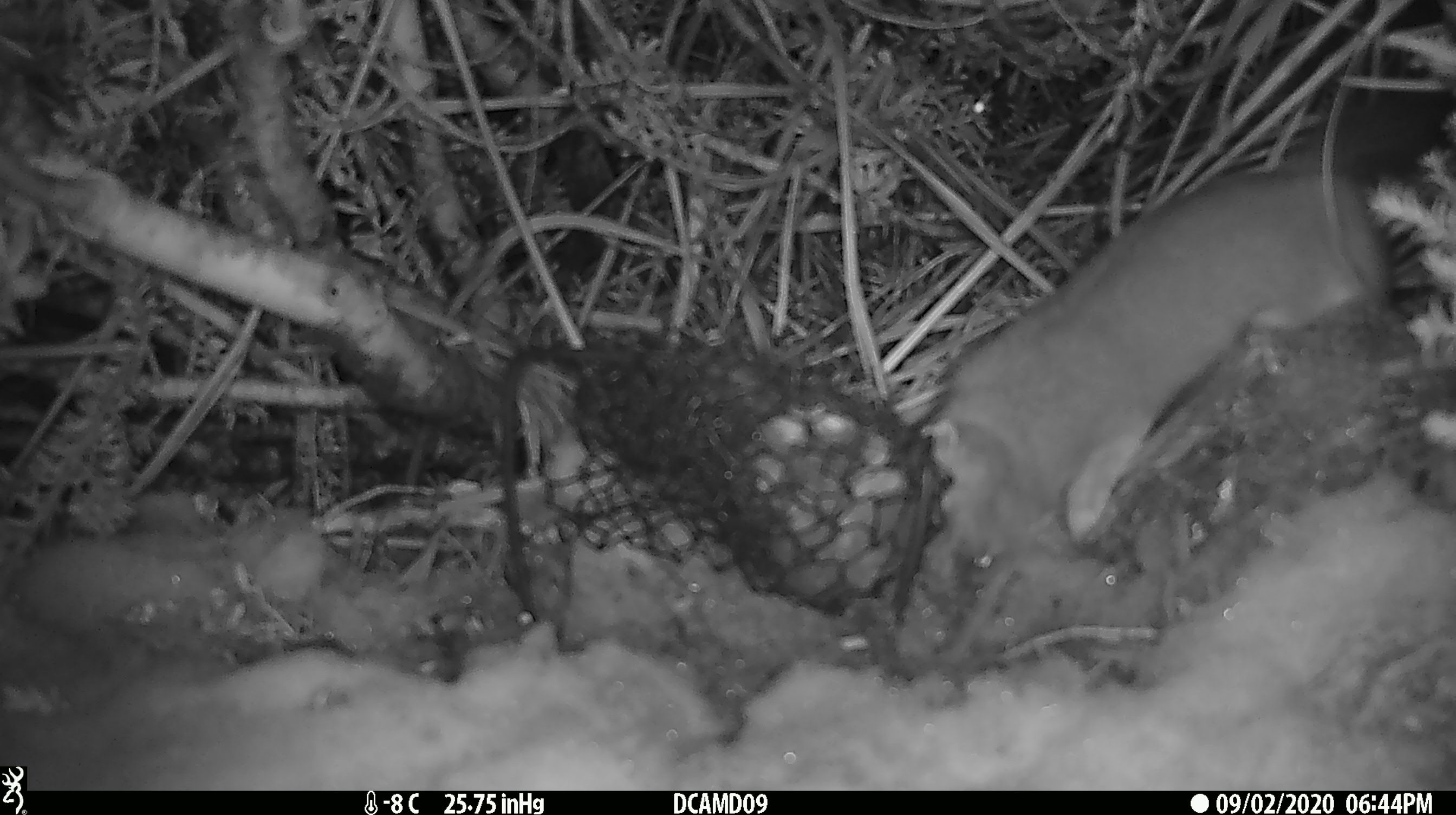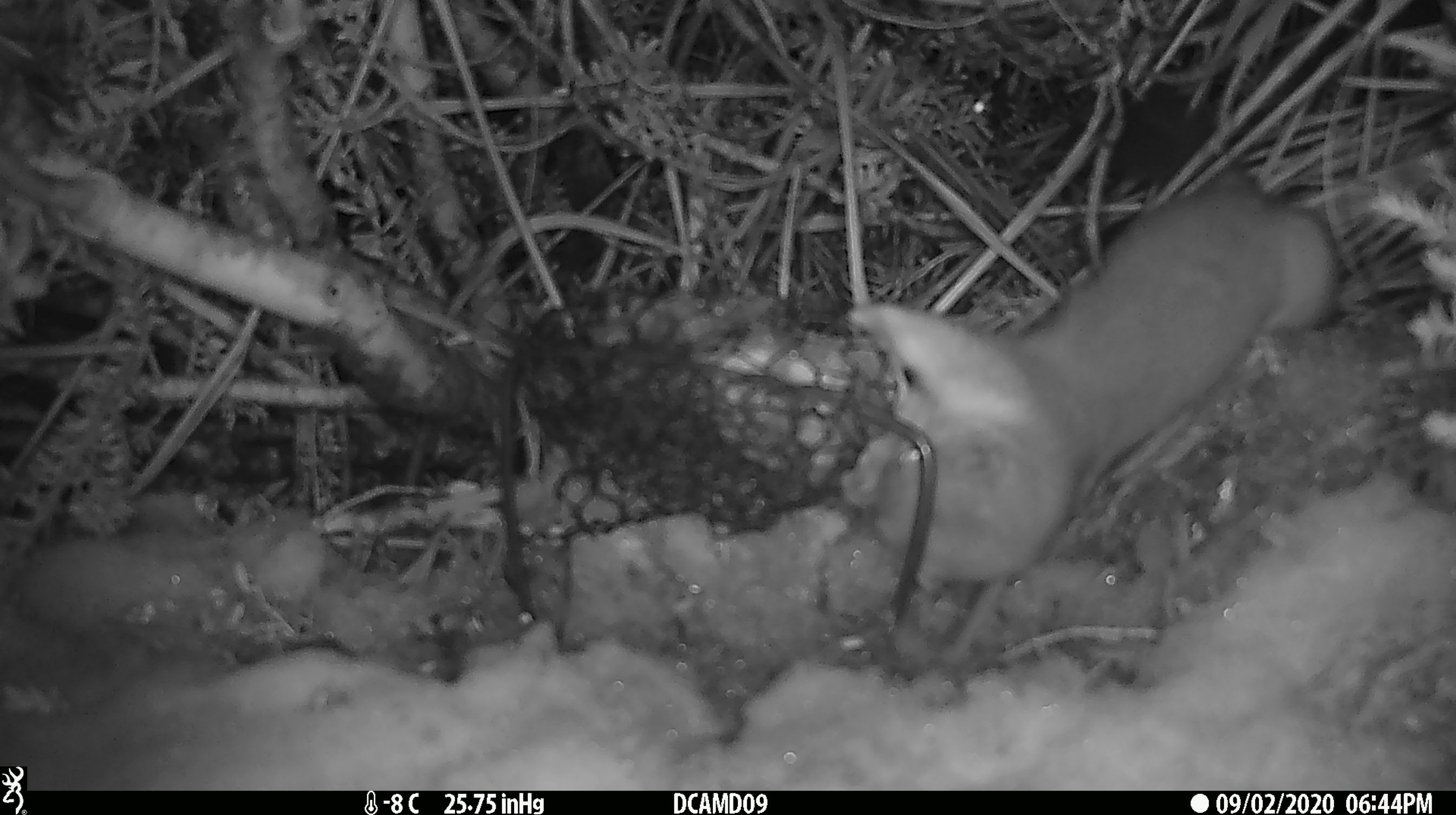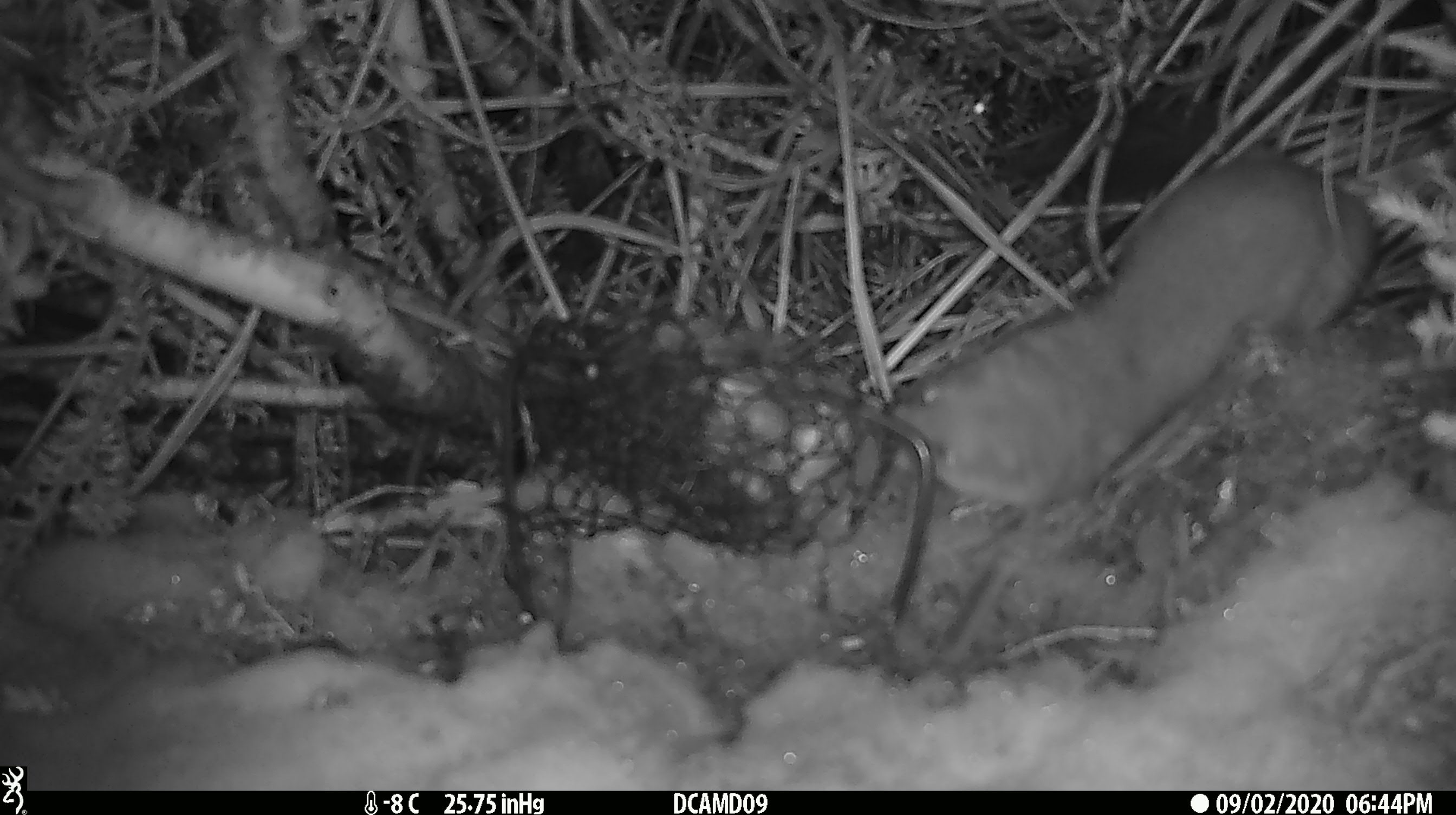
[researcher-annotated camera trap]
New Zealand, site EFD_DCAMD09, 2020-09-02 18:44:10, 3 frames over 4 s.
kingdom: Animalia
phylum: Chordata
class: Mammalia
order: Carnivora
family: Mustelidae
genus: Mustela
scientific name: Mustela erminea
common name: stoat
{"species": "stoat (Mustela erminea)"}